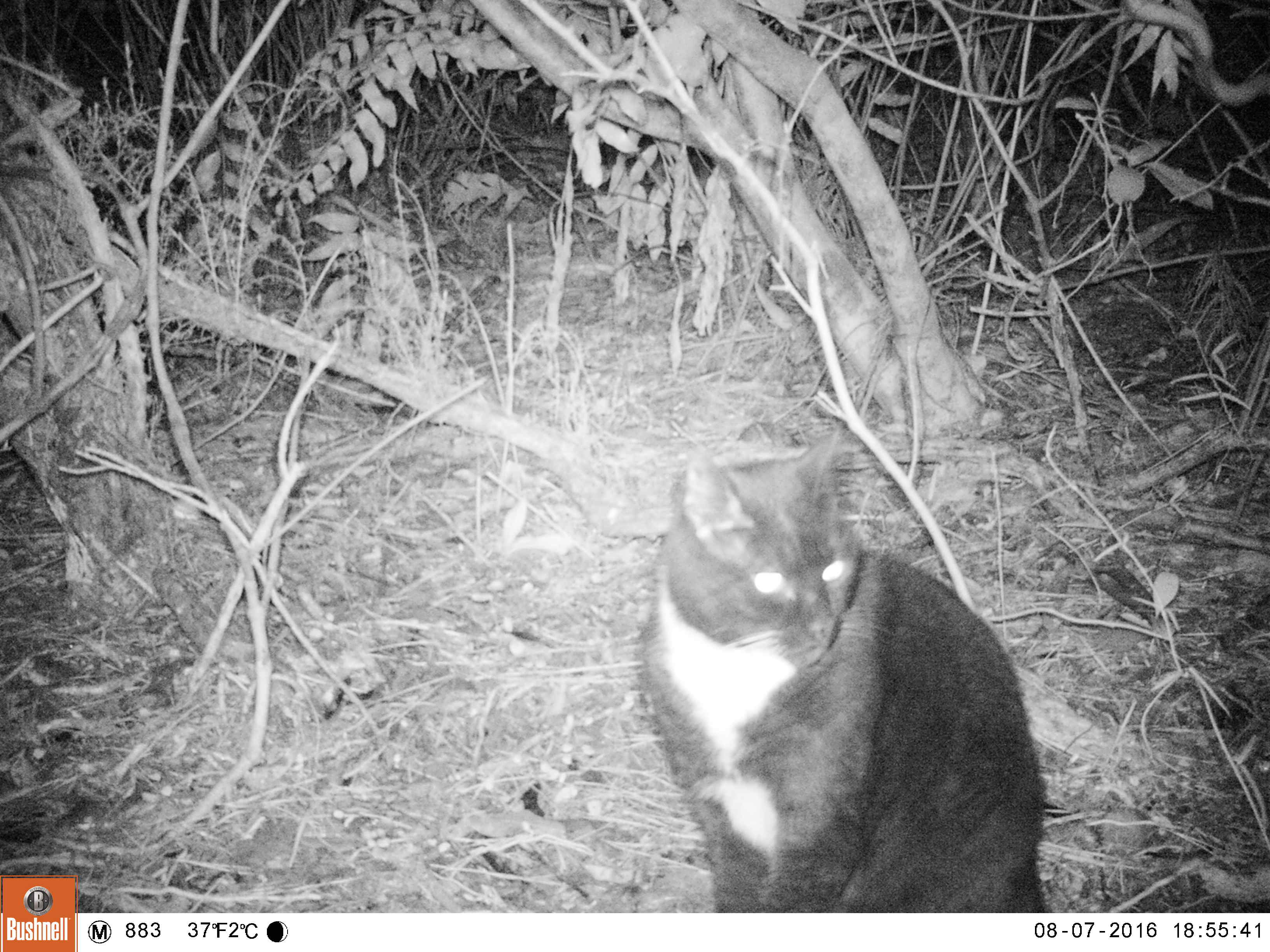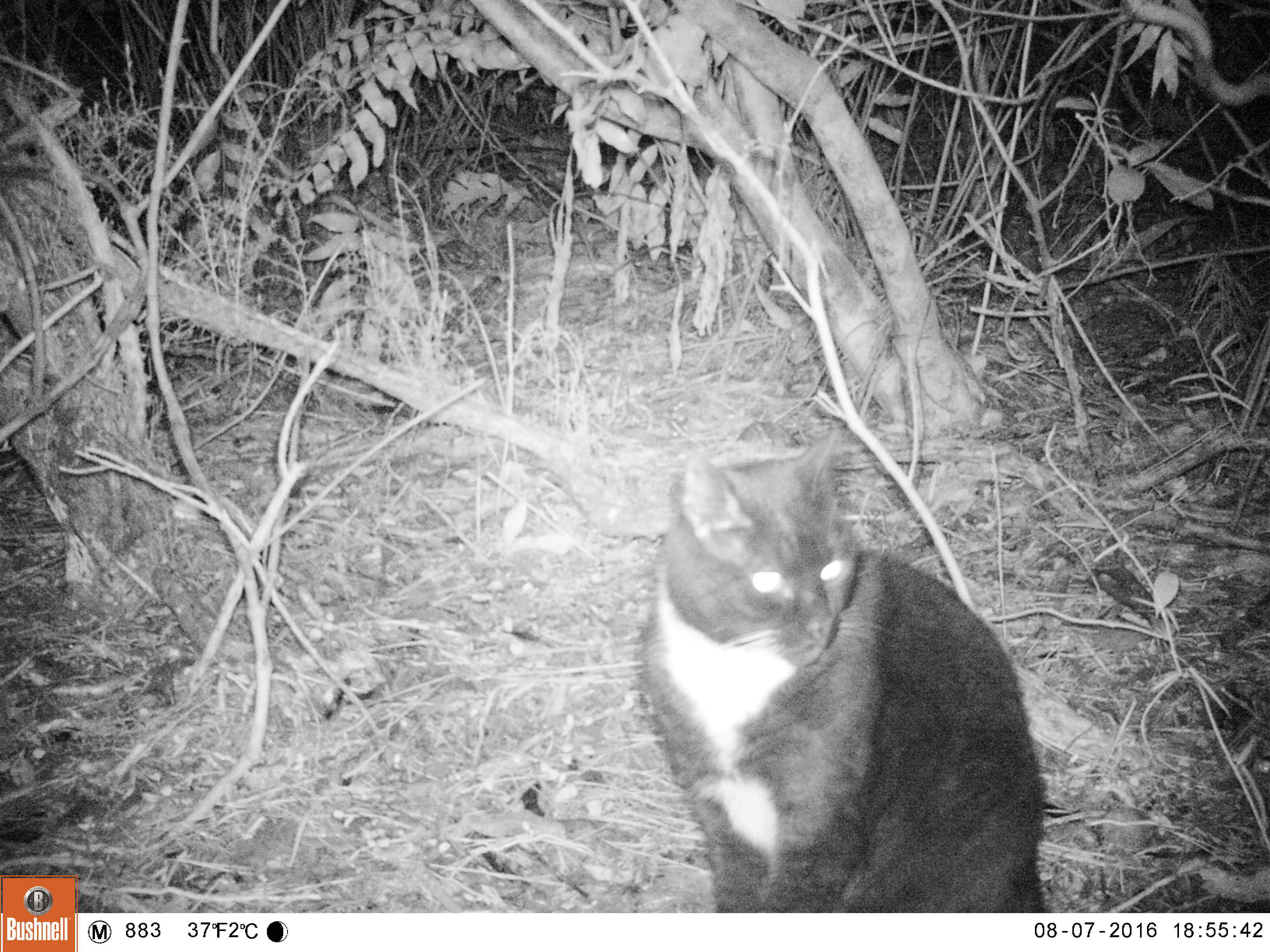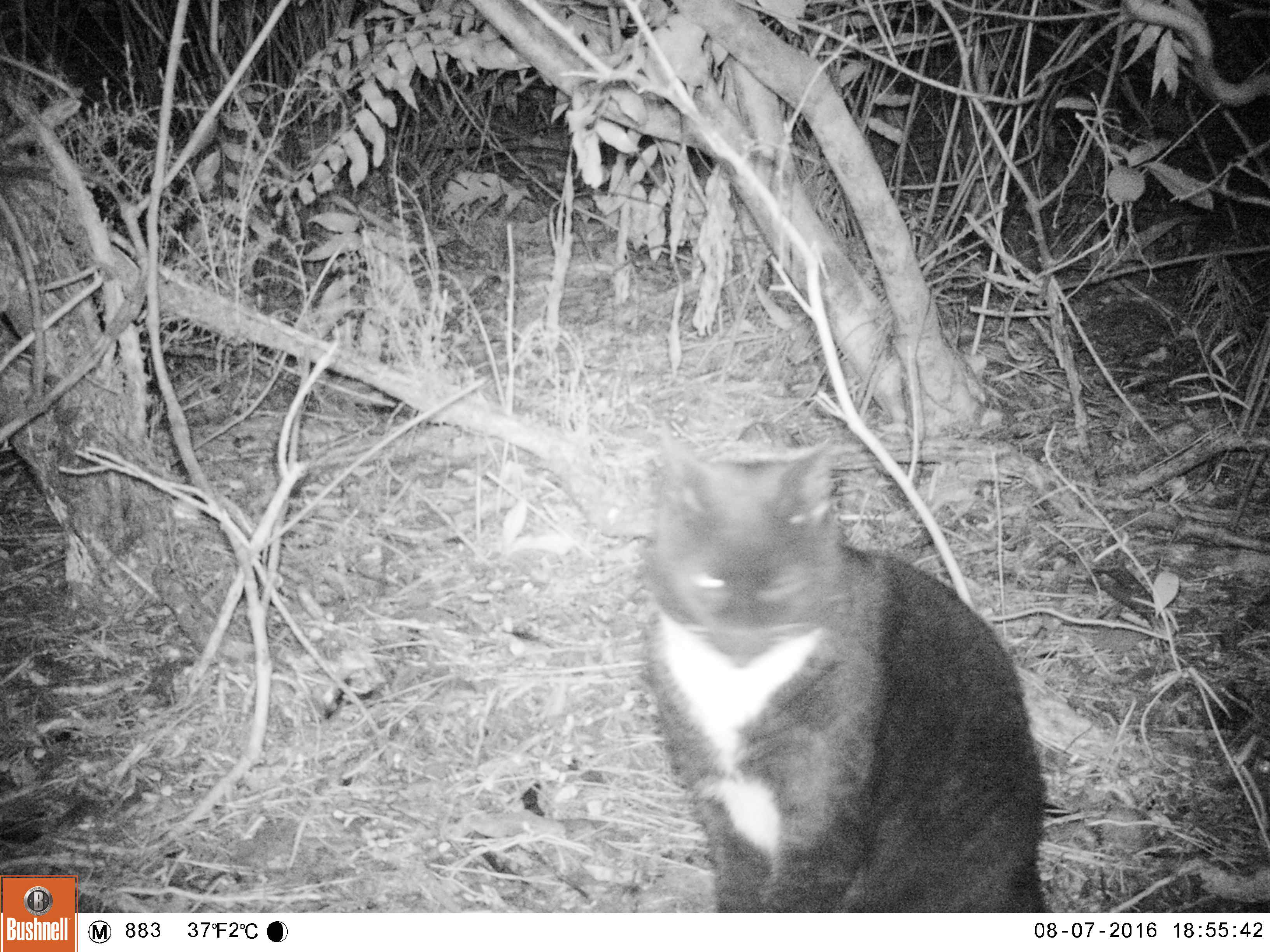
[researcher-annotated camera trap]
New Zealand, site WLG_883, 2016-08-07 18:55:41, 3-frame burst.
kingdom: Animalia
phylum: Chordata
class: Mammalia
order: Carnivora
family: Felidae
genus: Felis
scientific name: Felis catus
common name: domestic cat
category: cat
Cat (domestic cat) (Felis catus).